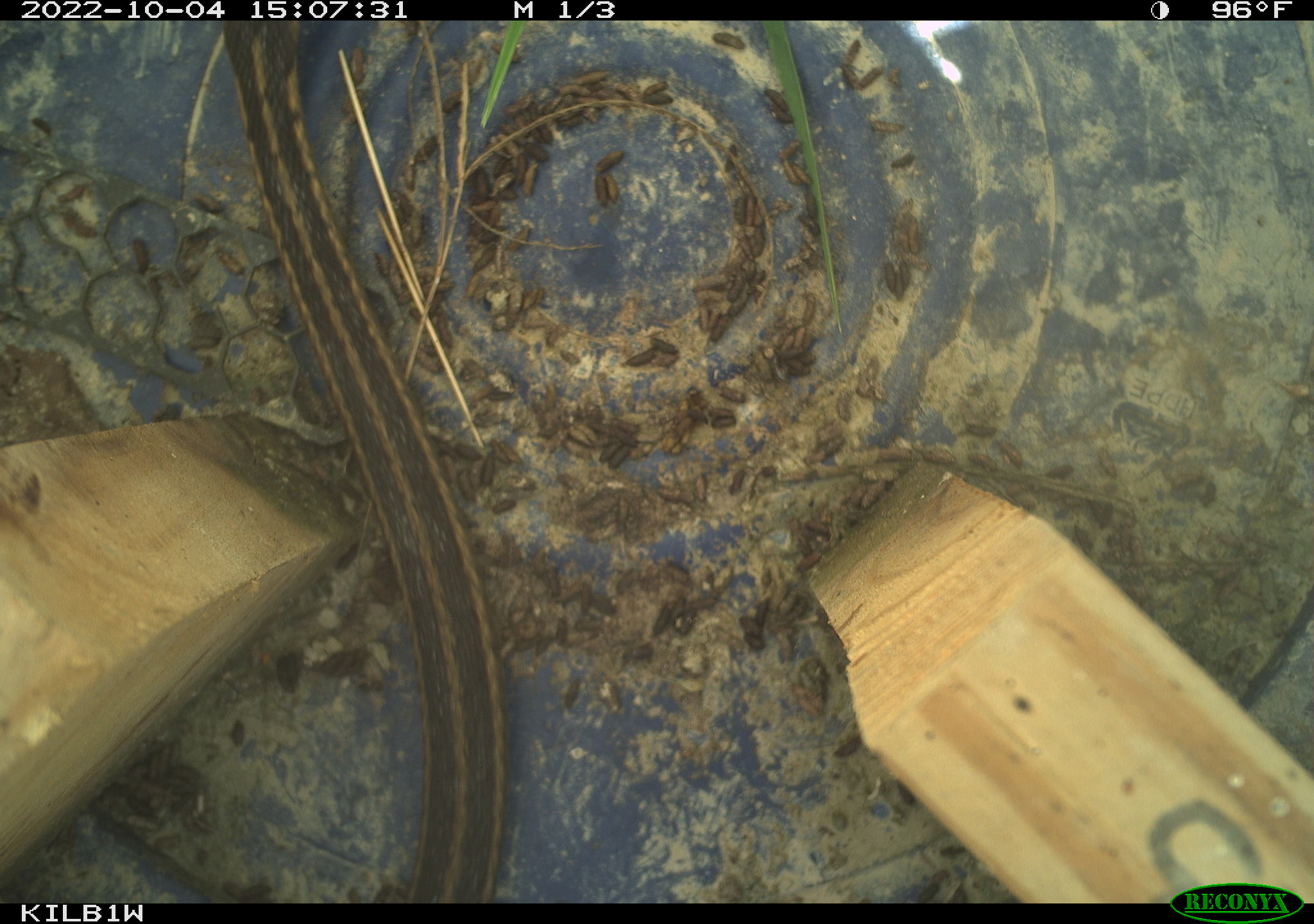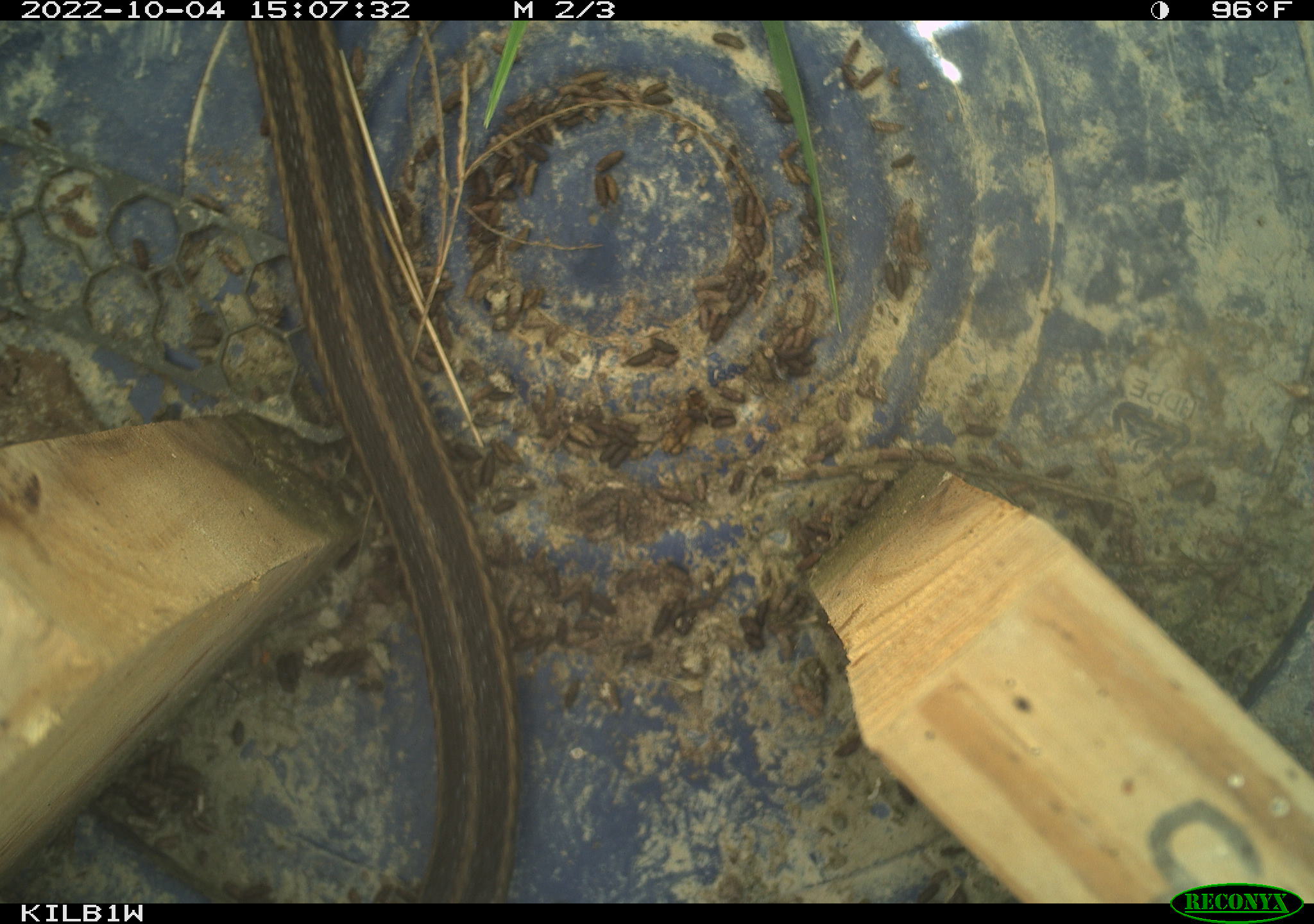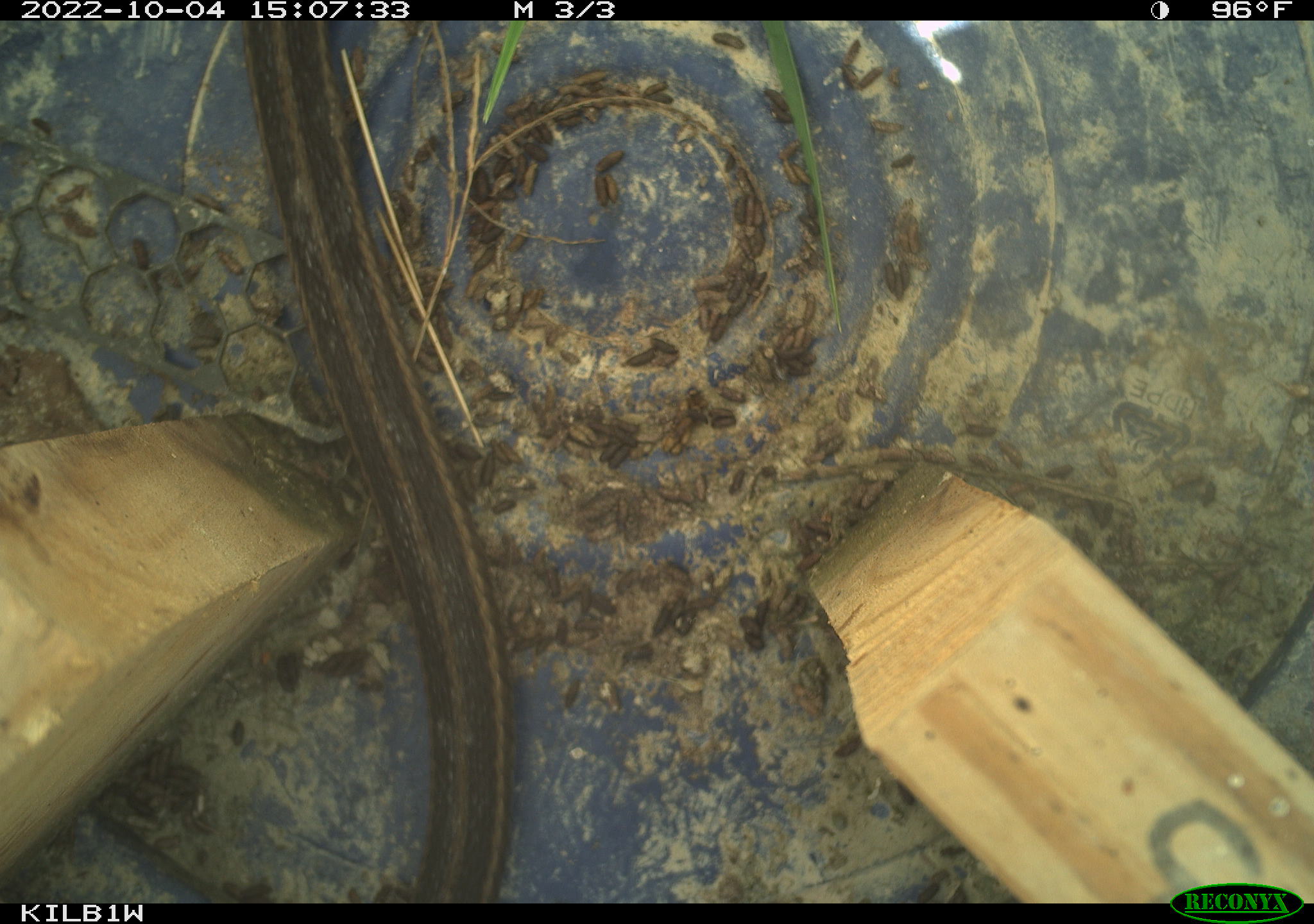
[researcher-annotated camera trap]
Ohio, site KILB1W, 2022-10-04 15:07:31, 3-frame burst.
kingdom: Animalia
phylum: Chordata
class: Reptilia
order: Squamata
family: Colubridae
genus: Thamnophis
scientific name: Thamnophis sirtalis sirtalis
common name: eastern gartersnake